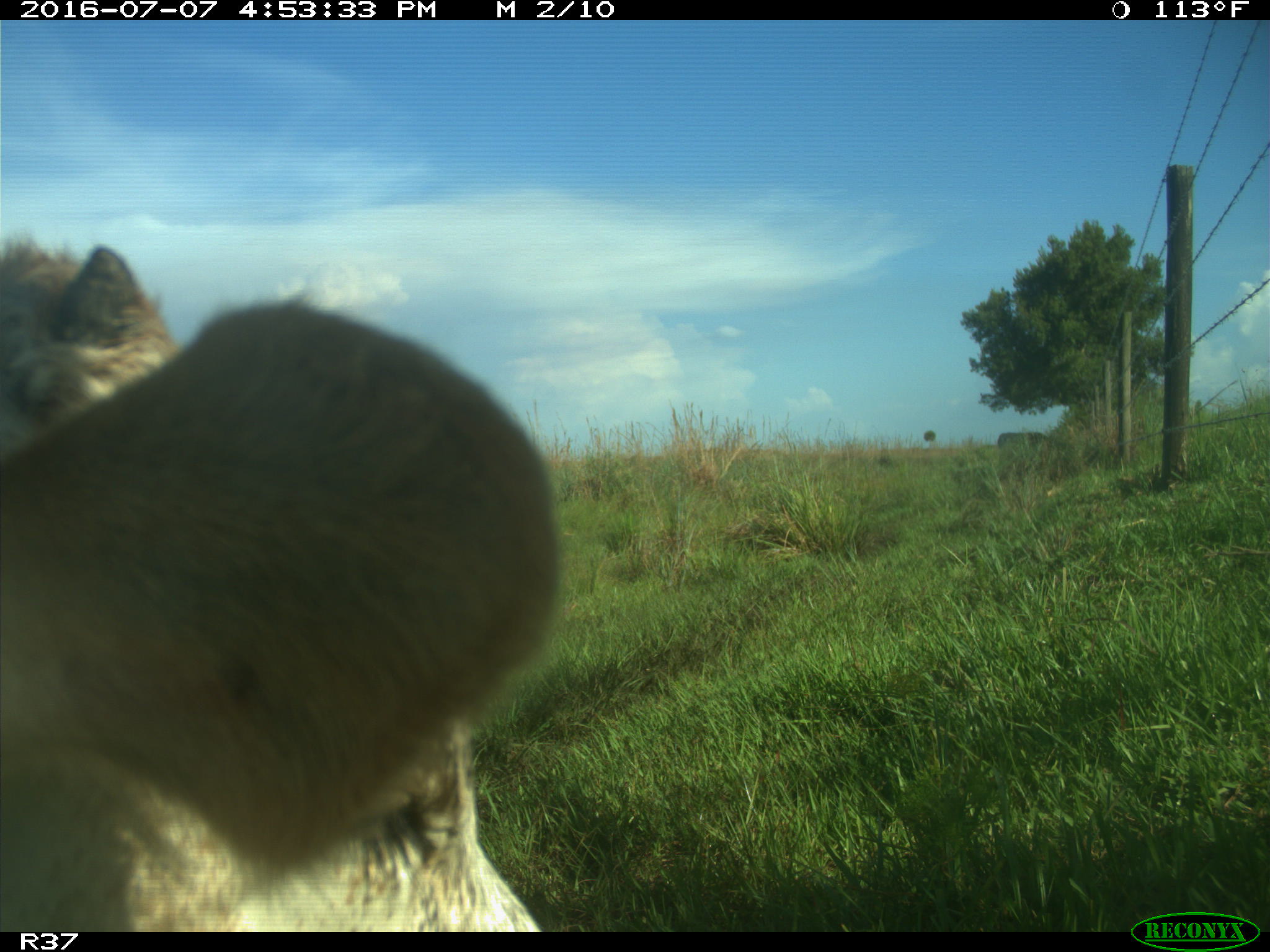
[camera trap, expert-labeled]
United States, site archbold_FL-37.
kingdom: Animalia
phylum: Chordata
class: Mammalia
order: Artiodactyla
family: Bovidae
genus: Bos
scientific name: Bos taurus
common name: domestic cow